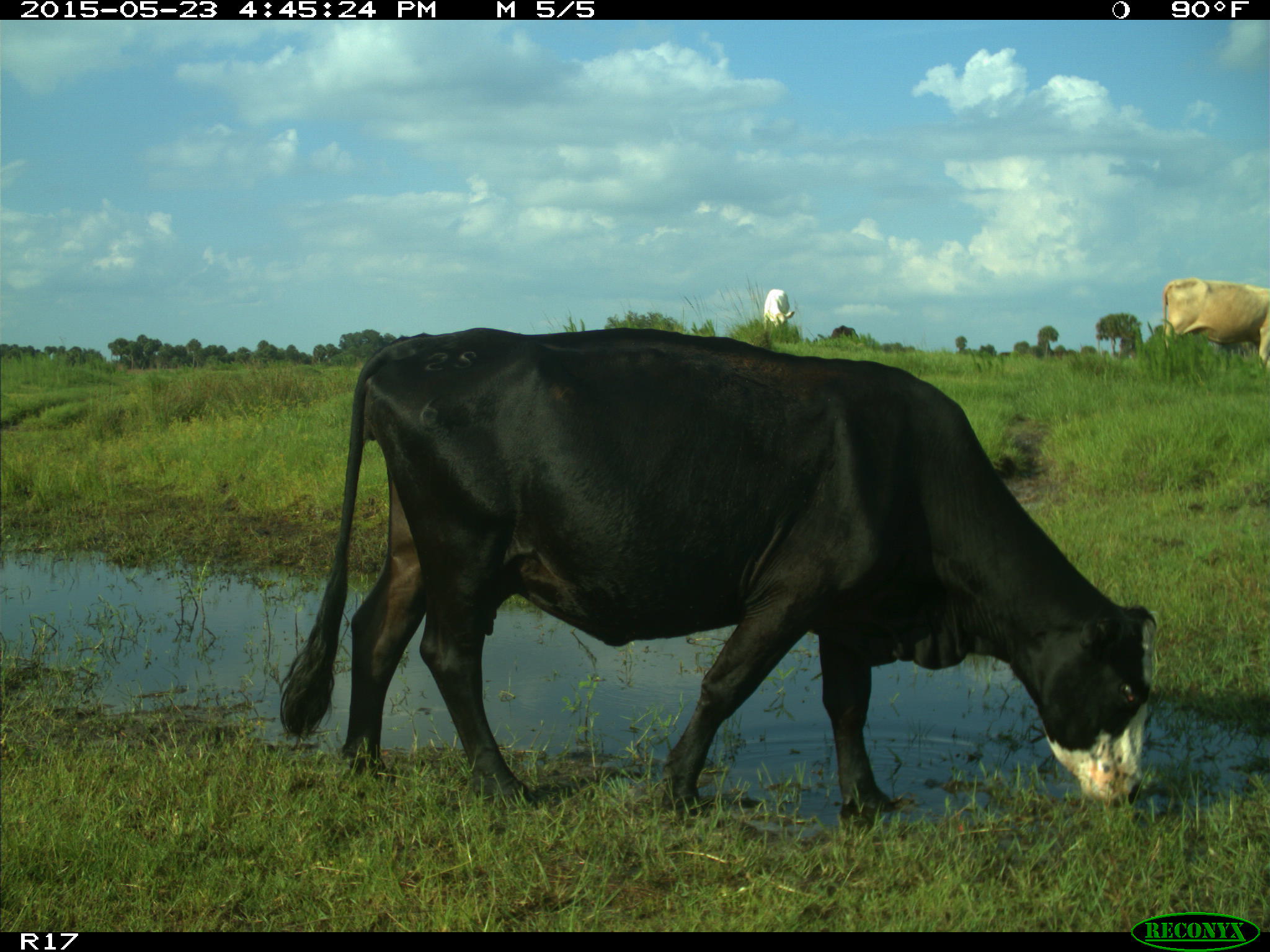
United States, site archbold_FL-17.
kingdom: Animalia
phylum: Chordata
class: Mammalia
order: Artiodactyla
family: Bovidae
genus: Bos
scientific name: Bos taurus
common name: domestic cow